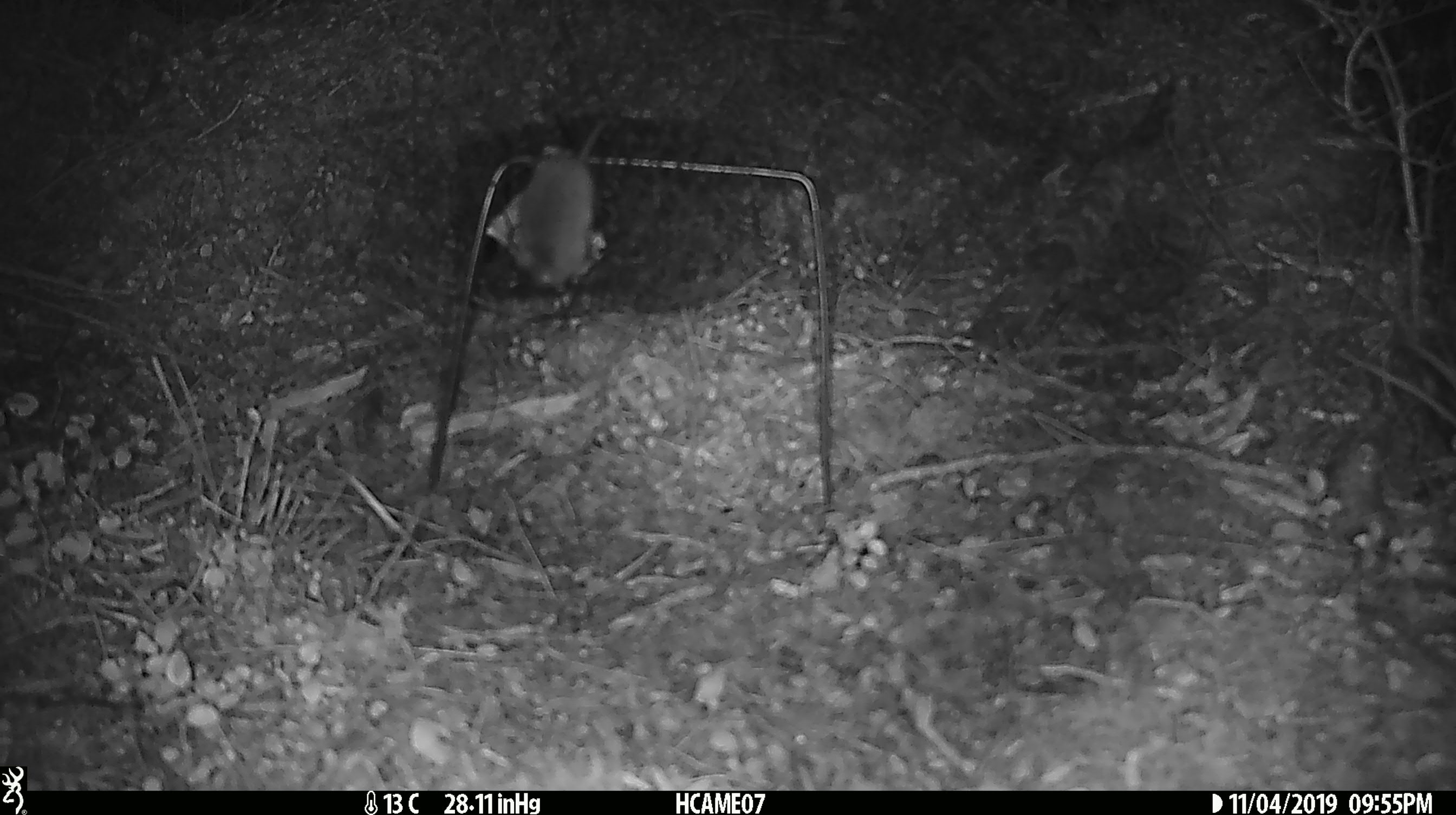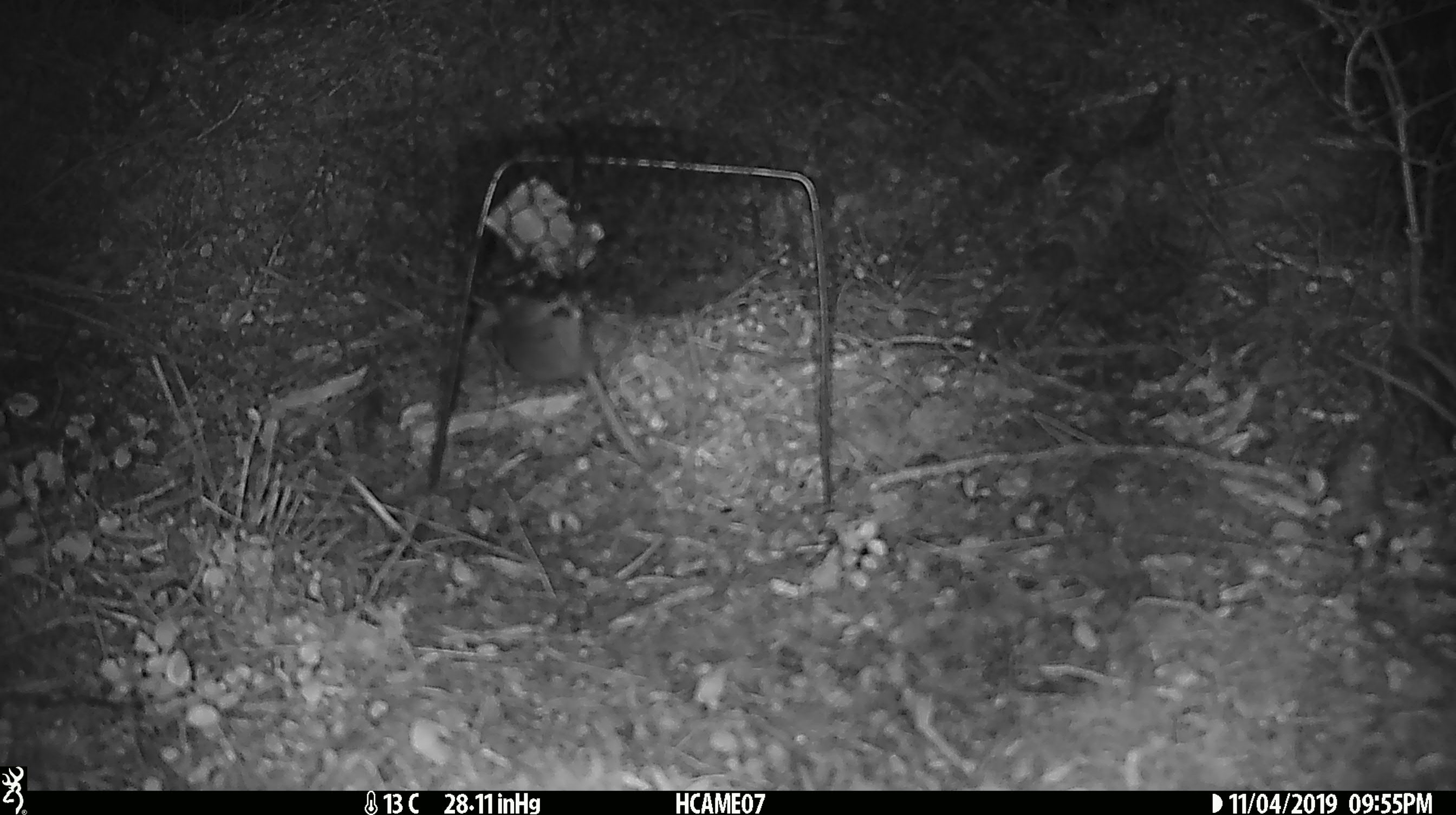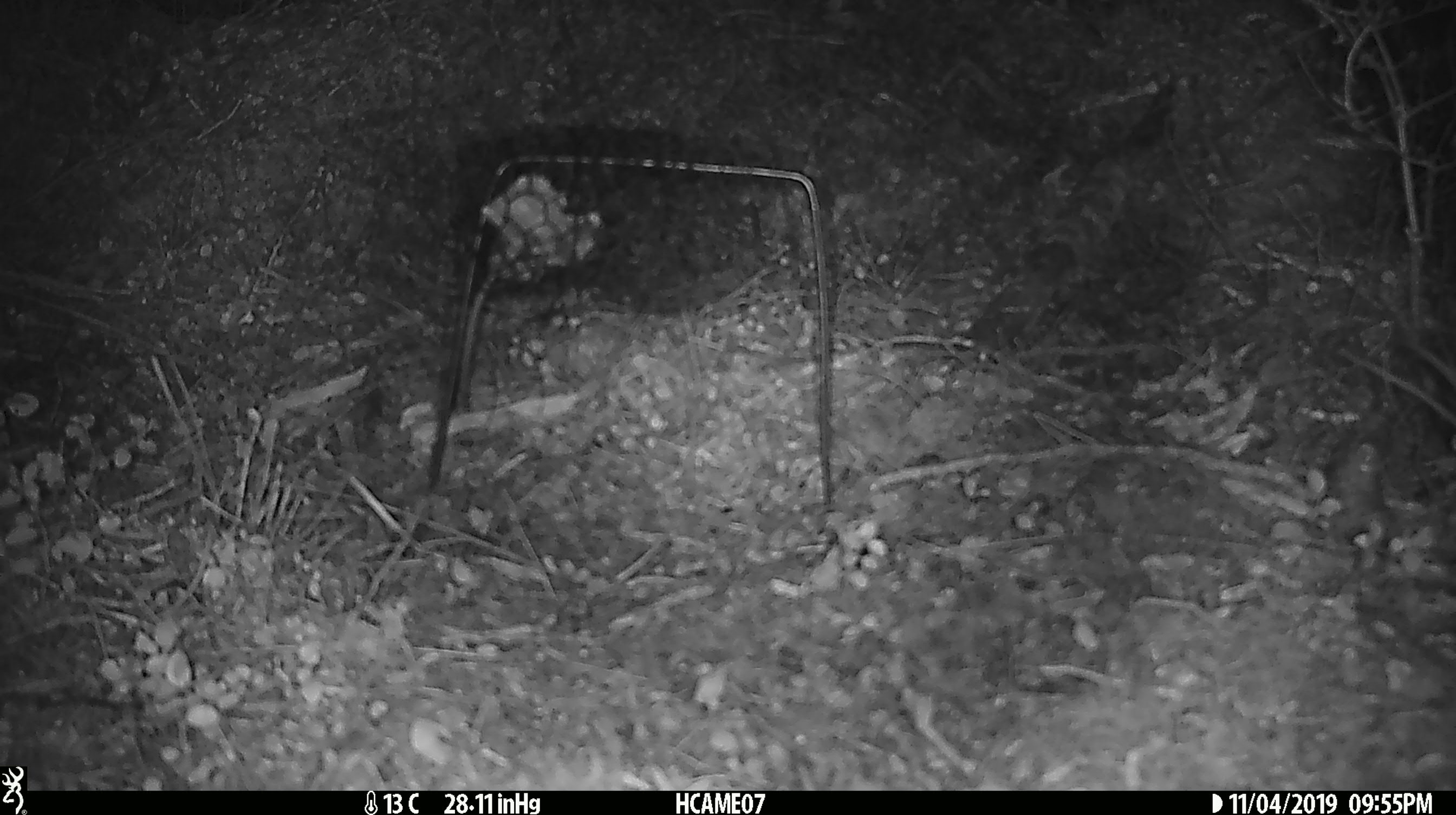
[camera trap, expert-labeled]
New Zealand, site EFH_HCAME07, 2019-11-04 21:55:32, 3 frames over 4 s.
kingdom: Animalia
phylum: Chordata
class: Mammalia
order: Rodentia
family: Muridae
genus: Mus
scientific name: Mus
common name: mouse